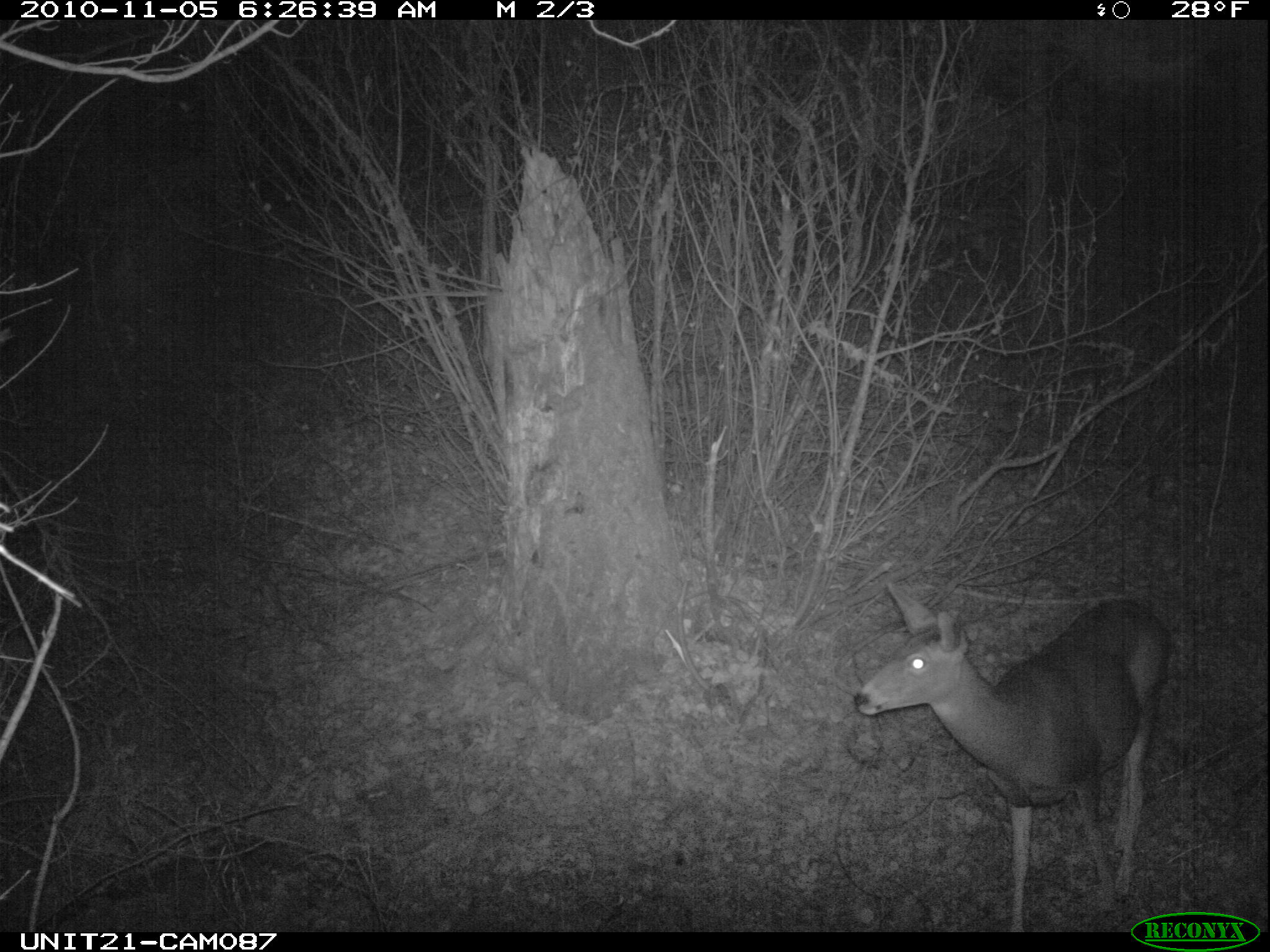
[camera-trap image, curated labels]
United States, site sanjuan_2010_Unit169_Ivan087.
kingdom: Animalia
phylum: Chordata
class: Mammalia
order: Artiodactyla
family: Cervidae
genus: Odocoileus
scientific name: Odocoileus hemionus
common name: mule deer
Odocoileus hemionus (mule deer).